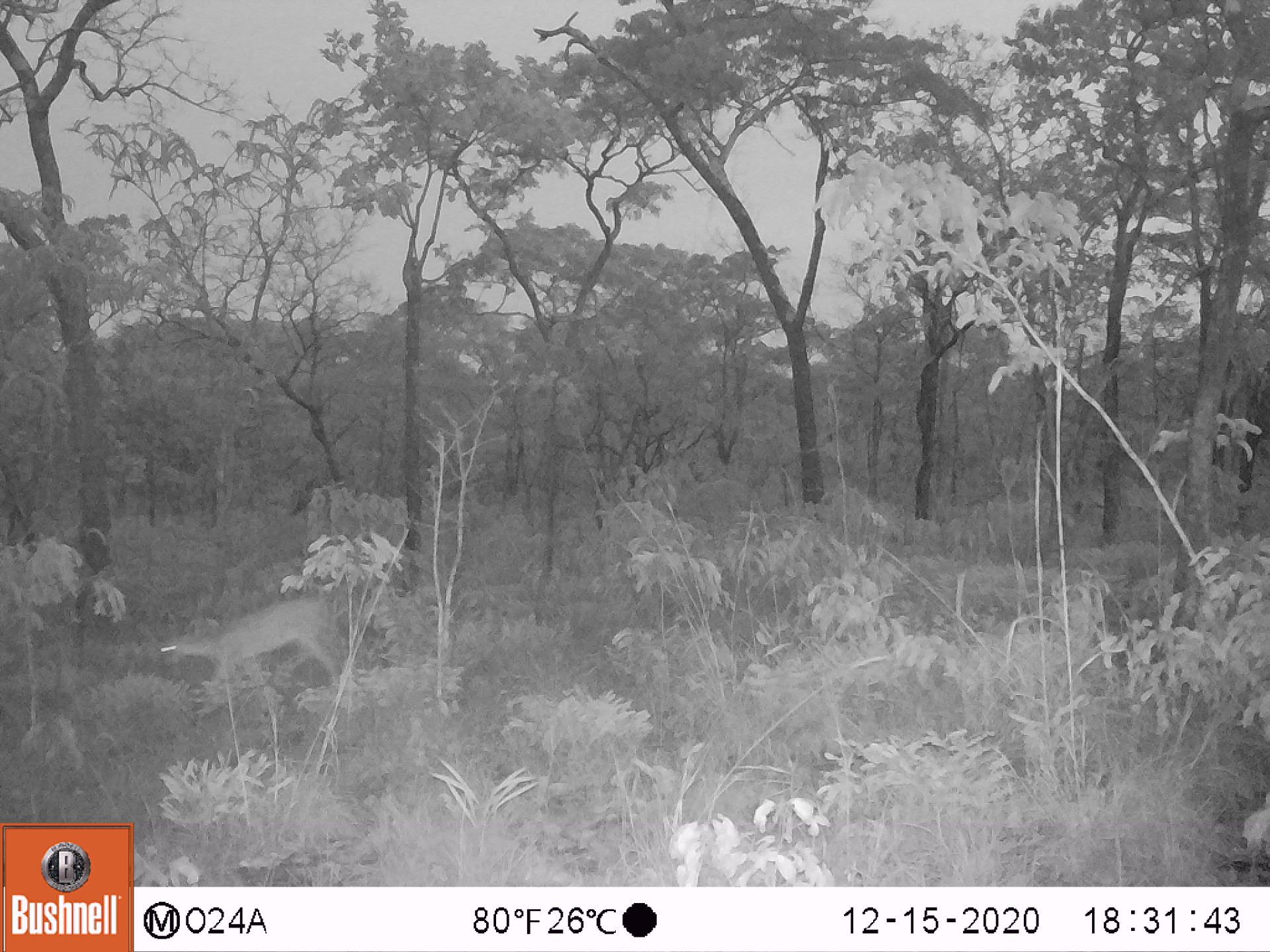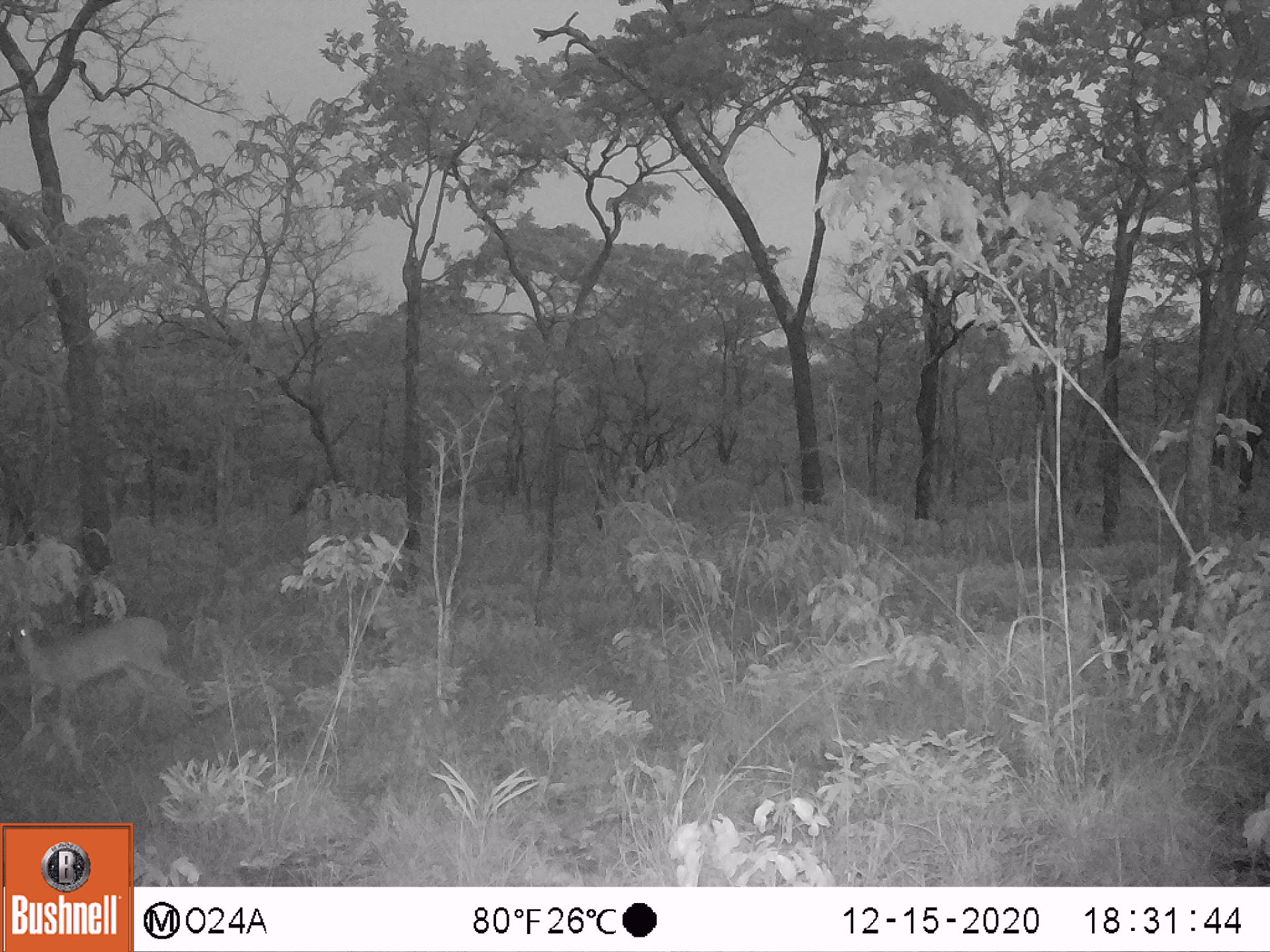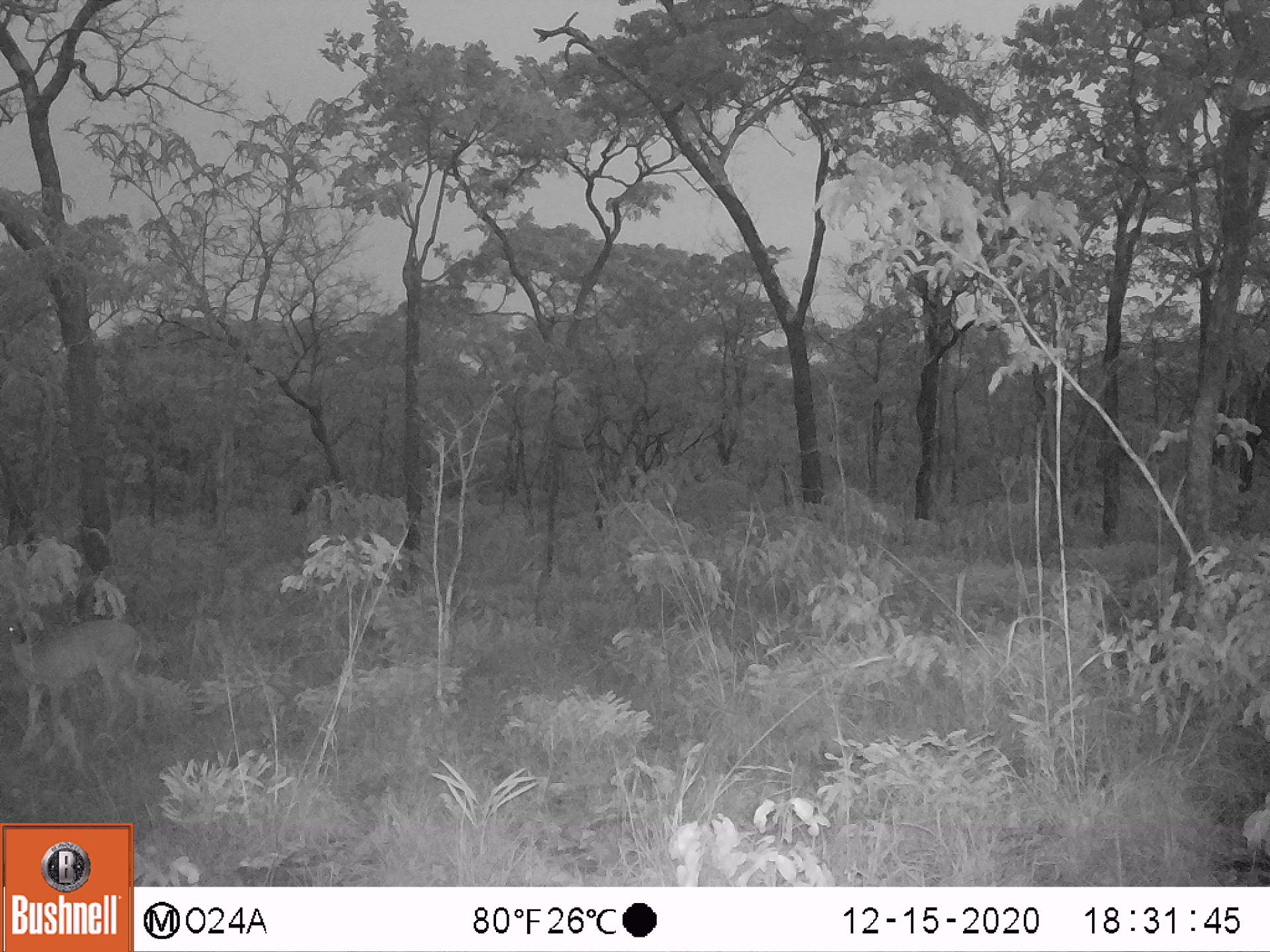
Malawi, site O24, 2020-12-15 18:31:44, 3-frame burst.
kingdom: Animalia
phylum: Chordata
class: Mammalia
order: Artiodactyla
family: Bovidae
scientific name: Antilopinae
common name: small antelope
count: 1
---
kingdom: Animalia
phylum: Chordata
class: Mammalia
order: Artiodactyla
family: Bovidae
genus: Sylvicapra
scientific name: Sylvicapra grimmia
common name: common duiker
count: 1